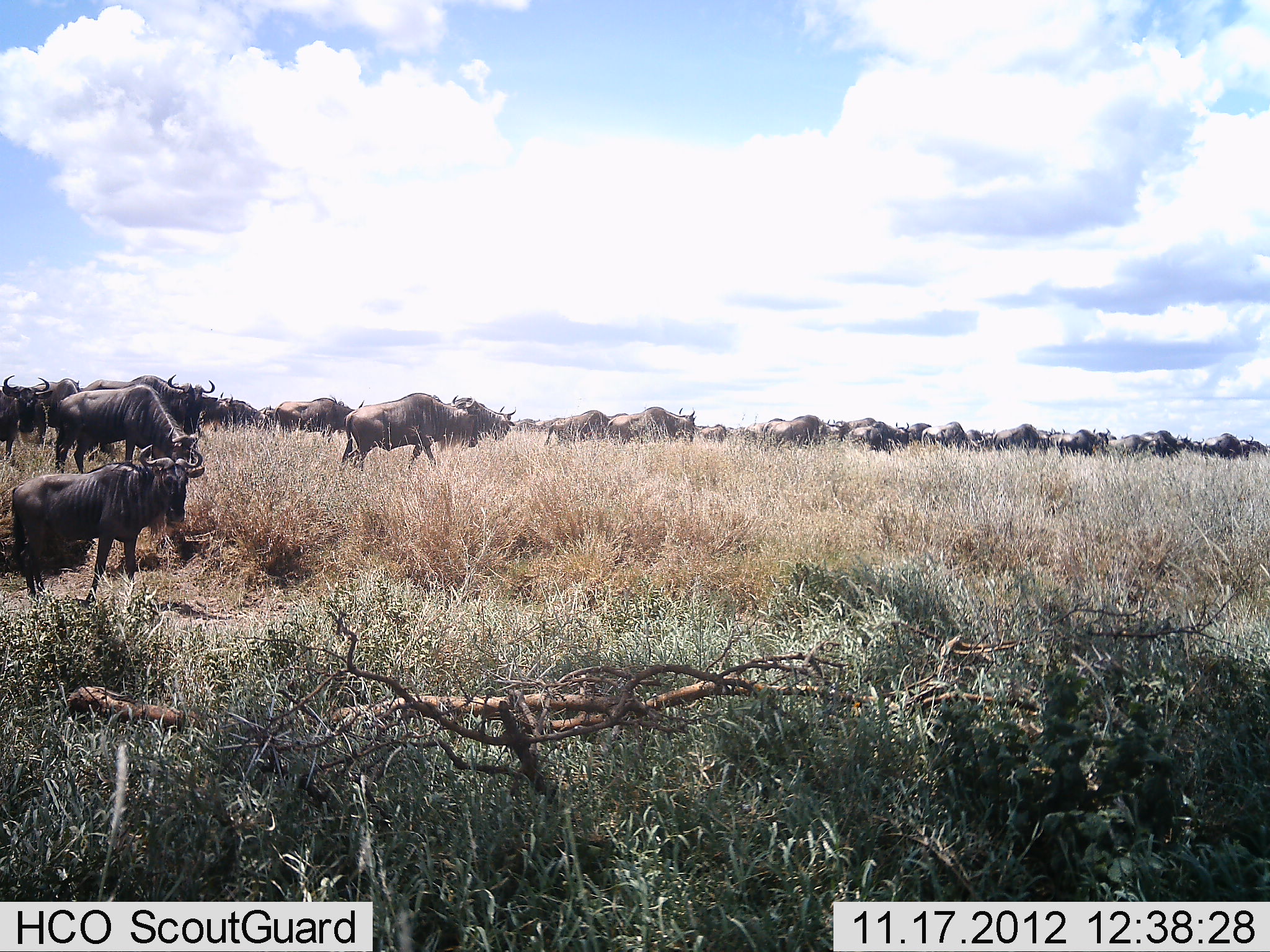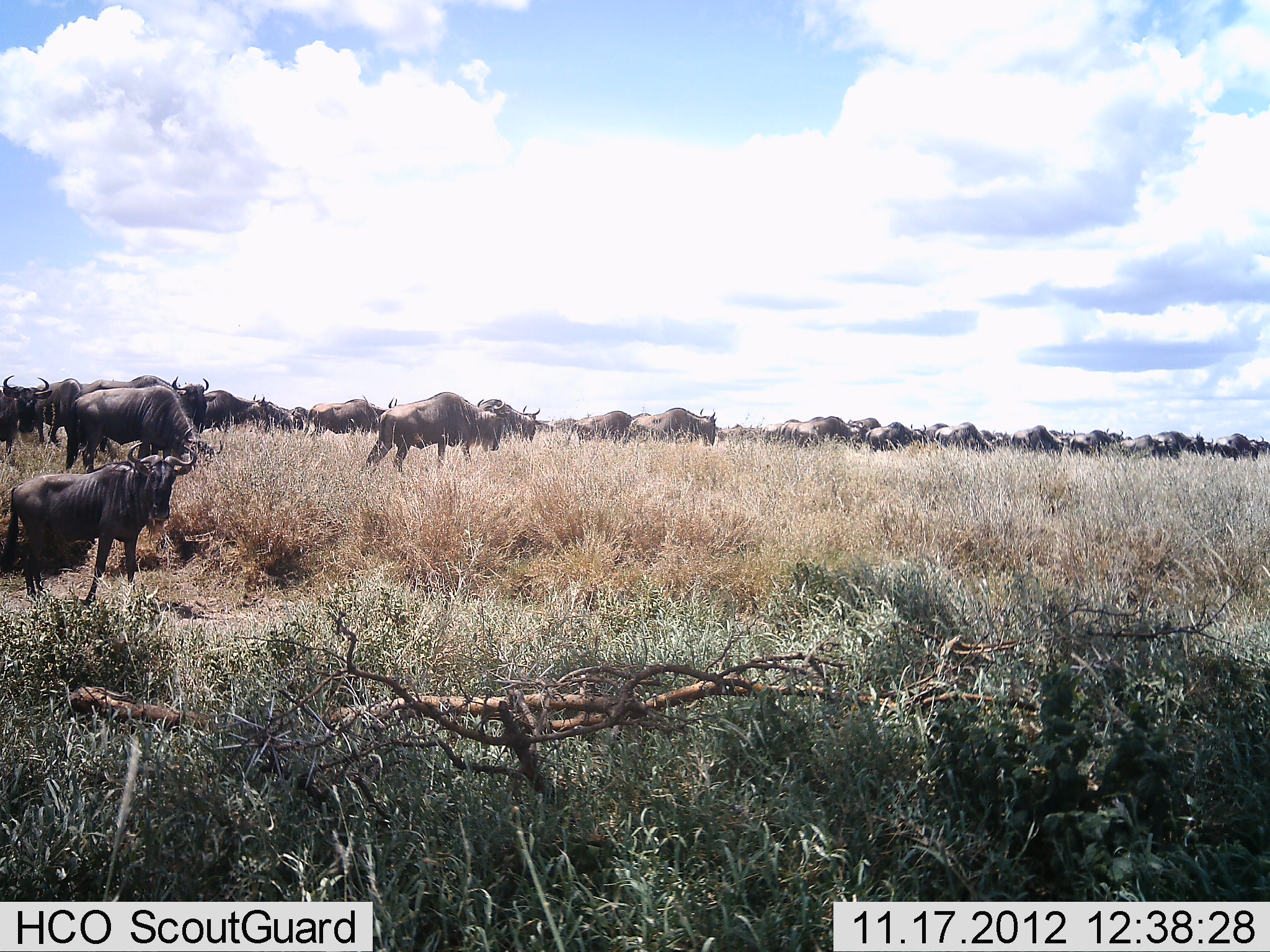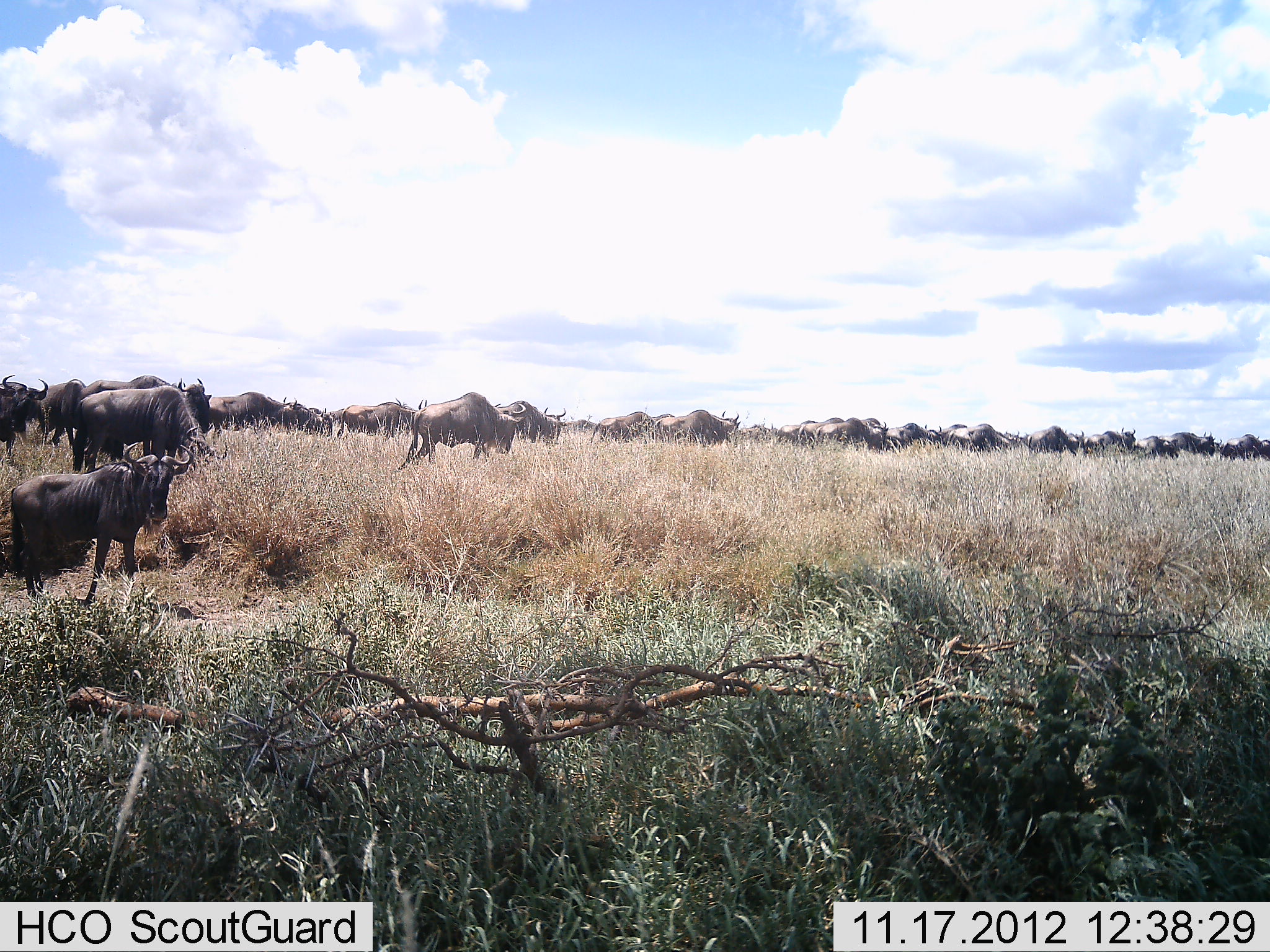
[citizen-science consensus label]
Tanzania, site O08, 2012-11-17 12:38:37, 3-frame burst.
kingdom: Animalia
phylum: Chordata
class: Mammalia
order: Artiodactyla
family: Bovidae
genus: Connochaetes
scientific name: Connochaetes taurinus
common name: blue wildebeest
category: wildebeest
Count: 11-50.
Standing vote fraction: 50%.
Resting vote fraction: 0%.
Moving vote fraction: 90%.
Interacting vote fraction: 0%.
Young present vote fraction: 10%.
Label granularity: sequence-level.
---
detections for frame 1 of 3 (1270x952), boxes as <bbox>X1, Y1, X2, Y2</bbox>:
animal: <bbox>10, 444, 206, 608</bbox>; <bbox>54, 384, 205, 476</bbox>; <bbox>342, 393, 478, 472</bbox>; <bbox>82, 373, 215, 452</bbox>; <bbox>432, 394, 516, 452</bbox>; <bbox>0, 375, 53, 462</bbox>; <bbox>273, 395, 365, 434</bbox>; <bbox>605, 406, 697, 445</bbox>; <bbox>30, 378, 83, 444</bbox>; <bbox>544, 410, 612, 446</bbox>; <bbox>847, 421, 911, 455</bbox>; <bbox>768, 414, 829, 449</bbox>; <bbox>994, 424, 1053, 456</bbox>; <bbox>196, 392, 234, 439</bbox>; <bbox>1204, 432, 1254, 462</bbox>; <bbox>920, 422, 971, 451</bbox>; <bbox>1107, 434, 1161, 458</bbox>; <bbox>768, 416, 805, 446</bbox>; <bbox>231, 400, 268, 429</bbox>; <bbox>1074, 428, 1110, 457</bbox>; <bbox>744, 418, 785, 443</bbox>; <bbox>1151, 430, 1193, 454</bbox>; <bbox>1044, 429, 1079, 457</bbox>; <bbox>1037, 428, 1065, 448</bbox>; <bbox>907, 422, 931, 445</bbox>; <bbox>836, 421, 861, 442</bbox>; <bbox>1243, 439, 1270, 458</bbox>; <bbox>965, 428, 986, 452</bbox>; <bbox>846, 417, 877, 433</bbox>; <bbox>699, 424, 727, 440</bbox>; <bbox>258, 405, 275, 429</bbox>; <bbox>511, 418, 540, 432</bbox>; <bbox>981, 428, 996, 450</bbox>; <bbox>1120, 431, 1156, 440</bbox>; <bbox>1177, 434, 1193, 453</bbox>; <bbox>1189, 437, 1205, 453</bbox>; <bbox>535, 419, 553, 432</bbox>; <bbox>822, 418, 835, 435</bbox>; <bbox>725, 426, 747, 436</bbox>; <bbox>832, 420, 844, 436</bbox>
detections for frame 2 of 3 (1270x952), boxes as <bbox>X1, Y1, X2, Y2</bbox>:
animal: <bbox>0, 442, 197, 609</bbox>; <bbox>64, 385, 224, 475</bbox>; <bbox>79, 374, 217, 461</bbox>; <bbox>365, 392, 511, 473</bbox>; <bbox>302, 395, 398, 445</bbox>; <bbox>0, 376, 52, 456</bbox>; <bbox>622, 408, 717, 447</bbox>; <bbox>32, 378, 83, 448</bbox>; <bbox>567, 411, 651, 445</bbox>; <bbox>479, 399, 542, 444</bbox>; <bbox>201, 390, 271, 430</bbox>; <bbox>792, 416, 865, 450</bbox>; <bbox>934, 422, 1000, 453</bbox>; <bbox>865, 422, 928, 452</bbox>; <bbox>1012, 425, 1069, 454</bbox>; <bbox>1070, 428, 1126, 456</bbox>; <bbox>256, 400, 304, 432</bbox>; <bbox>1152, 431, 1205, 459</bbox>; <bbox>1213, 433, 1264, 462</bbox>; <bbox>1121, 434, 1171, 458</bbox>; <bbox>780, 416, 826, 442</bbox>; <bbox>847, 417, 881, 442</bbox>; <bbox>762, 419, 800, 441</bbox>; <bbox>717, 424, 753, 442</bbox>; <bbox>919, 423, 950, 443</bbox>; <bbox>980, 429, 1012, 446</bbox>; <bbox>279, 406, 309, 423</bbox>; <bbox>1049, 428, 1076, 446</bbox>; <bbox>544, 420, 564, 432</bbox>; <bbox>1204, 437, 1216, 455</bbox>; <bbox>564, 419, 578, 431</bbox>; <bbox>1260, 440, 1270, 454</bbox>; <bbox>715, 425, 730, 432</bbox>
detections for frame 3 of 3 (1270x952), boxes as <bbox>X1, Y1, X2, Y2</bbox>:
animal: <bbox>8, 441, 194, 611</bbox>; <bbox>68, 375, 212, 471</bbox>; <bbox>71, 386, 228, 474</bbox>; <bbox>398, 392, 527, 472</bbox>; <bbox>209, 391, 303, 436</bbox>; <bbox>0, 374, 49, 456</bbox>; <bbox>336, 397, 428, 440</bbox>; <bbox>39, 378, 86, 450</bbox>; <bbox>494, 401, 567, 445</bbox>; <bbox>653, 410, 742, 445</bbox>; <bbox>813, 417, 889, 450</bbox>; <bbox>588, 411, 655, 443</bbox>; <bbox>946, 424, 1021, 452</bbox>; <bbox>1025, 425, 1085, 456</bbox>; <bbox>885, 423, 943, 453</bbox>; <bbox>284, 402, 325, 434</bbox>; <bbox>1087, 426, 1137, 452</bbox>; <bbox>1220, 433, 1265, 461</bbox>; <bbox>797, 418, 845, 444</bbox>; <bbox>1171, 430, 1216, 457</bbox>; <bbox>1137, 436, 1179, 460</bbox>; <bbox>306, 407, 334, 436</bbox>; <bbox>739, 423, 778, 440</bbox>; <bbox>939, 423, 968, 441</bbox>; <bbox>562, 419, 597, 433</bbox>; <bbox>777, 424, 800, 444</bbox>; <bbox>650, 413, 675, 430</bbox>; <bbox>329, 408, 346, 427</bbox>; <bbox>860, 417, 881, 428</bbox>; <bbox>1260, 439, 1270, 459</bbox>; <bbox>1214, 437, 1225, 452</bbox>